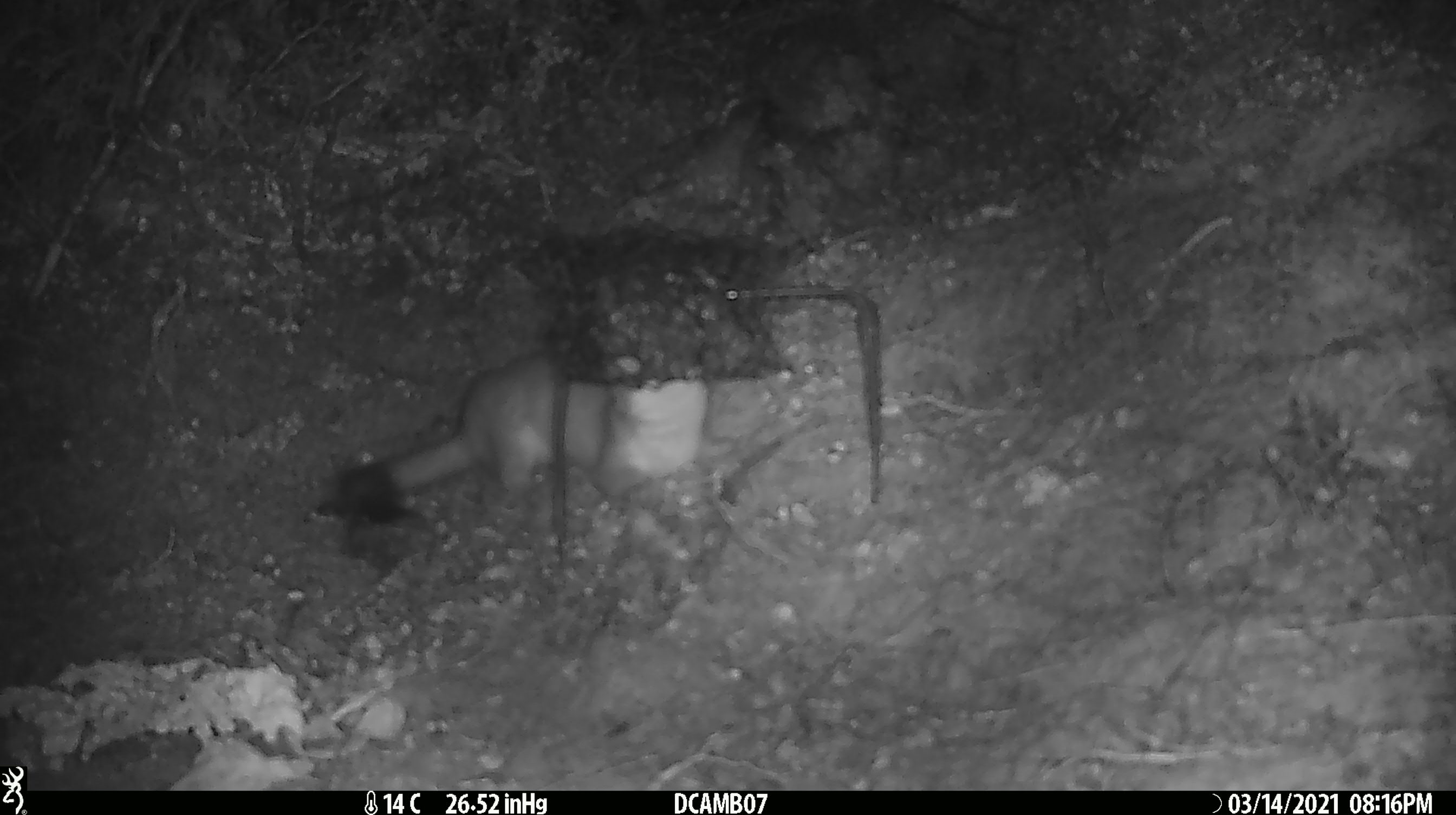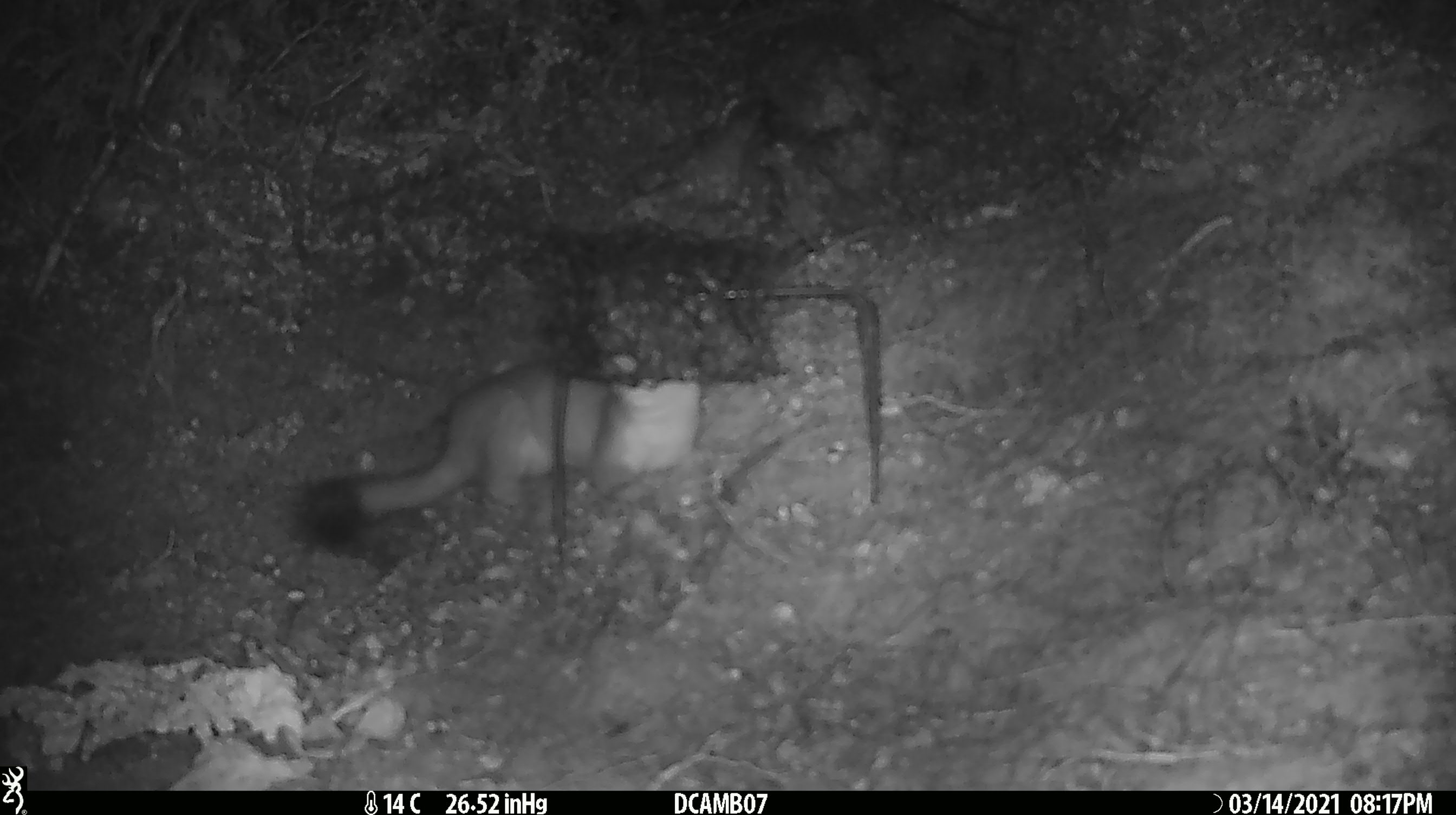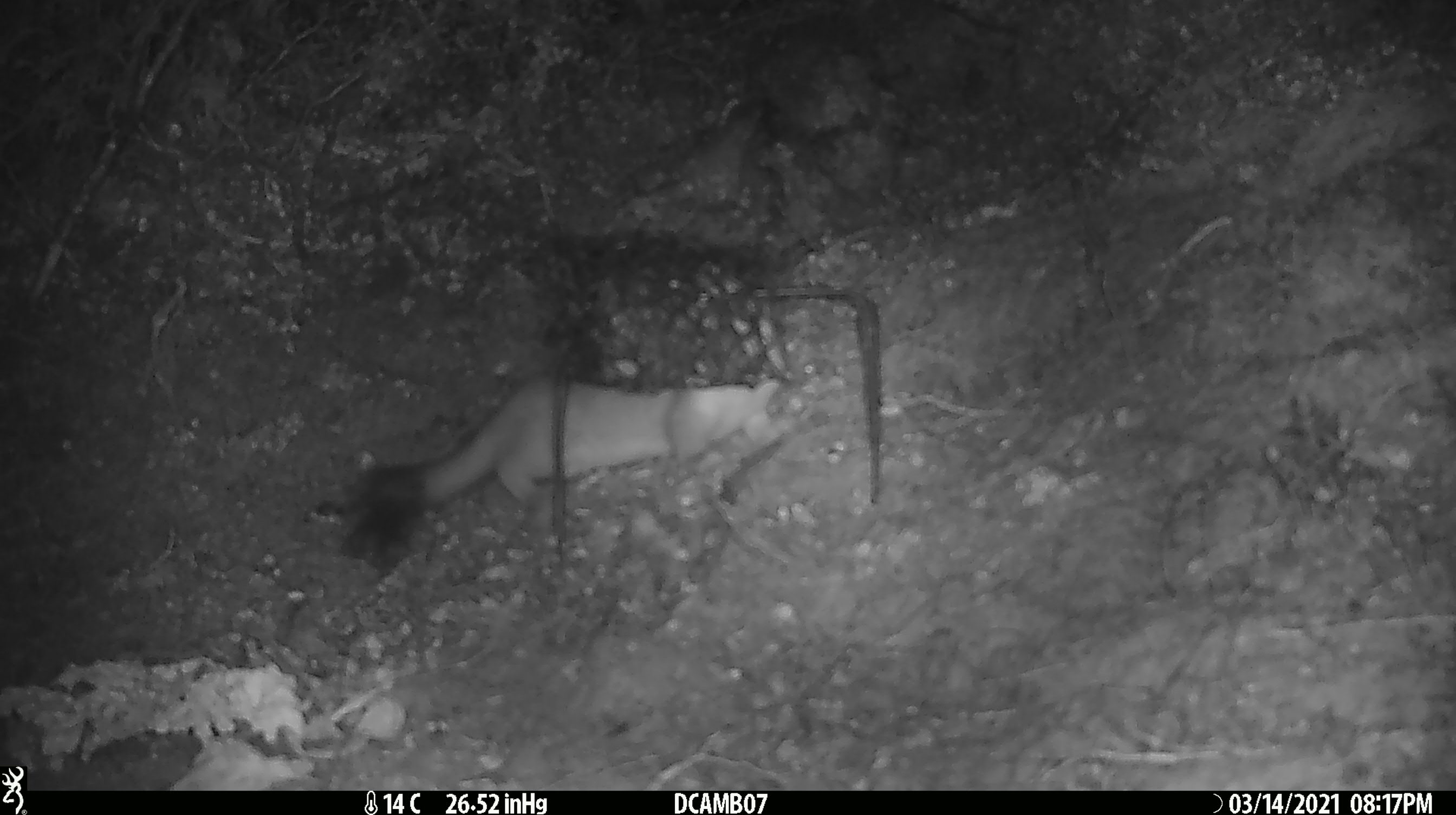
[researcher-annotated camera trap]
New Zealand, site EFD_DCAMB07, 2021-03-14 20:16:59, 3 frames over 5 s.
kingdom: Animalia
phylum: Chordata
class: Mammalia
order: Carnivora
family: Mustelidae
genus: Mustela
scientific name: Mustela erminea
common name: stoat